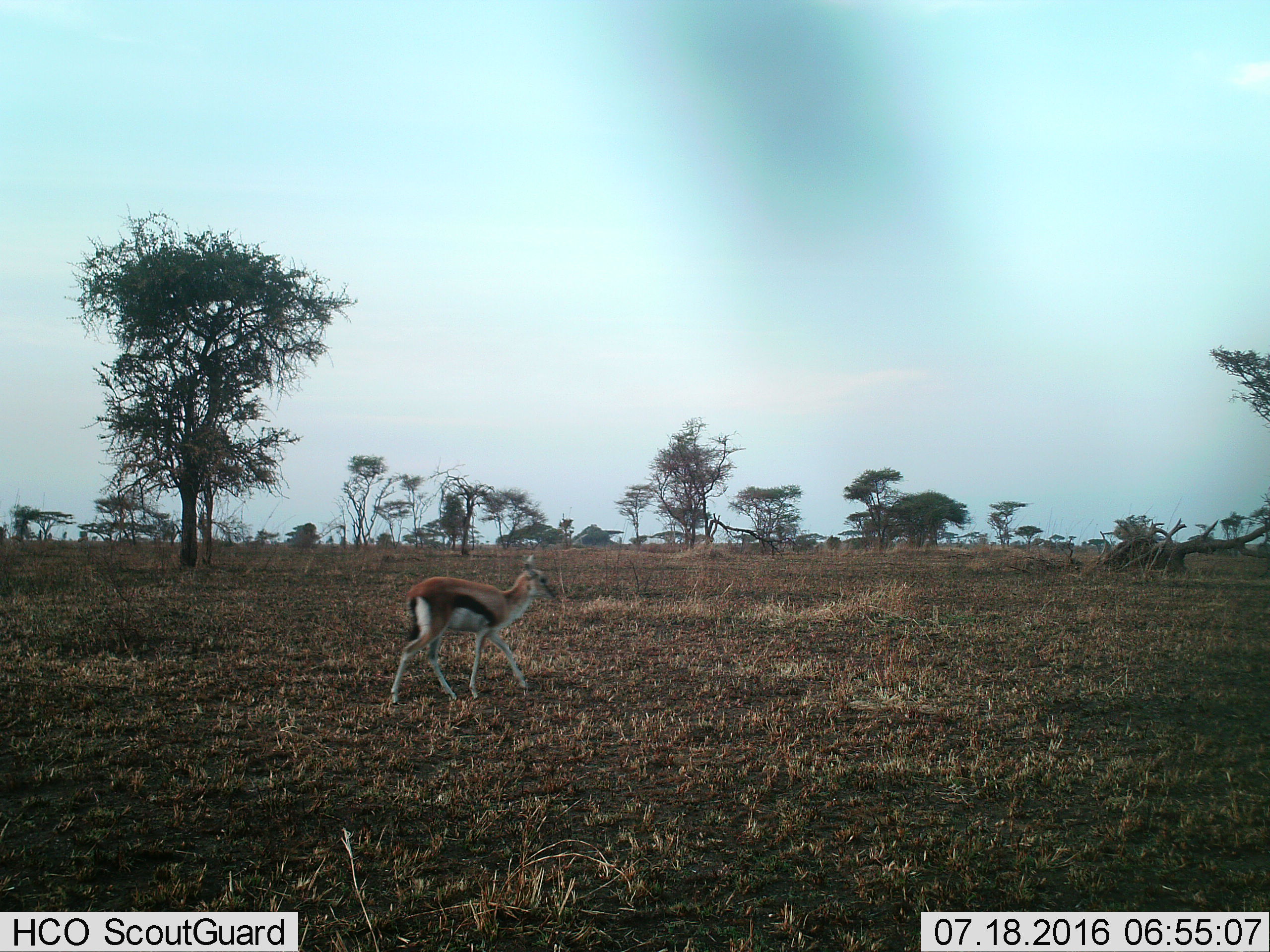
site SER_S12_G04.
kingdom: Animalia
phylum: Chordata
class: Mammalia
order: Artiodactyla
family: Bovidae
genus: Eudorcas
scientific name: Eudorcas thomsonii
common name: thomson's gazelle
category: gazellethomsons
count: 1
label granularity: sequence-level